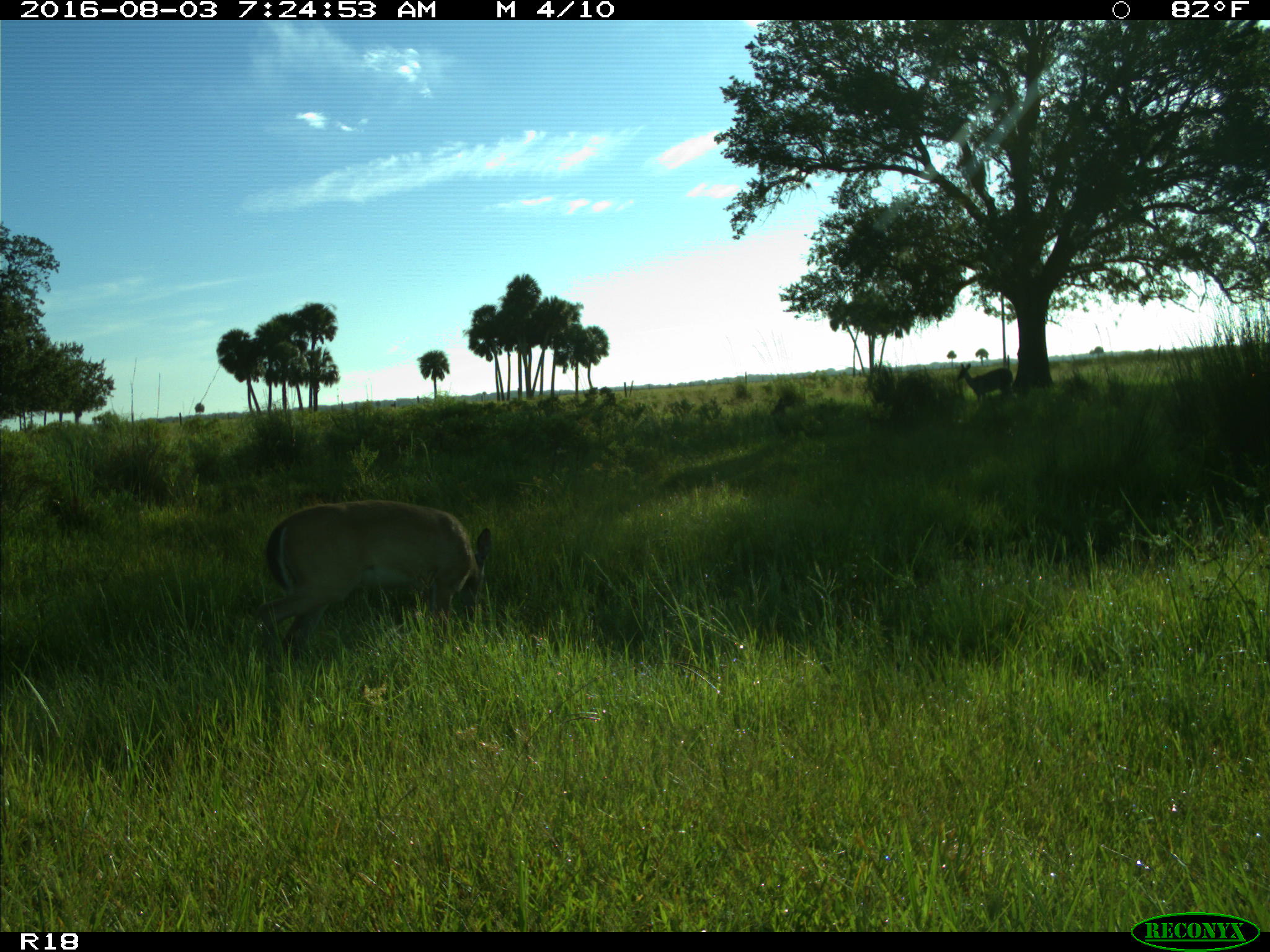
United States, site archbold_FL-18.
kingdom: Animalia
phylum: Chordata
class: Mammalia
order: Artiodactyla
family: Cervidae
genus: Odocoileus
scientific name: Odocoileus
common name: deer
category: unidentified deer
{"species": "unidentified deer (deer) (Odocoileus)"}